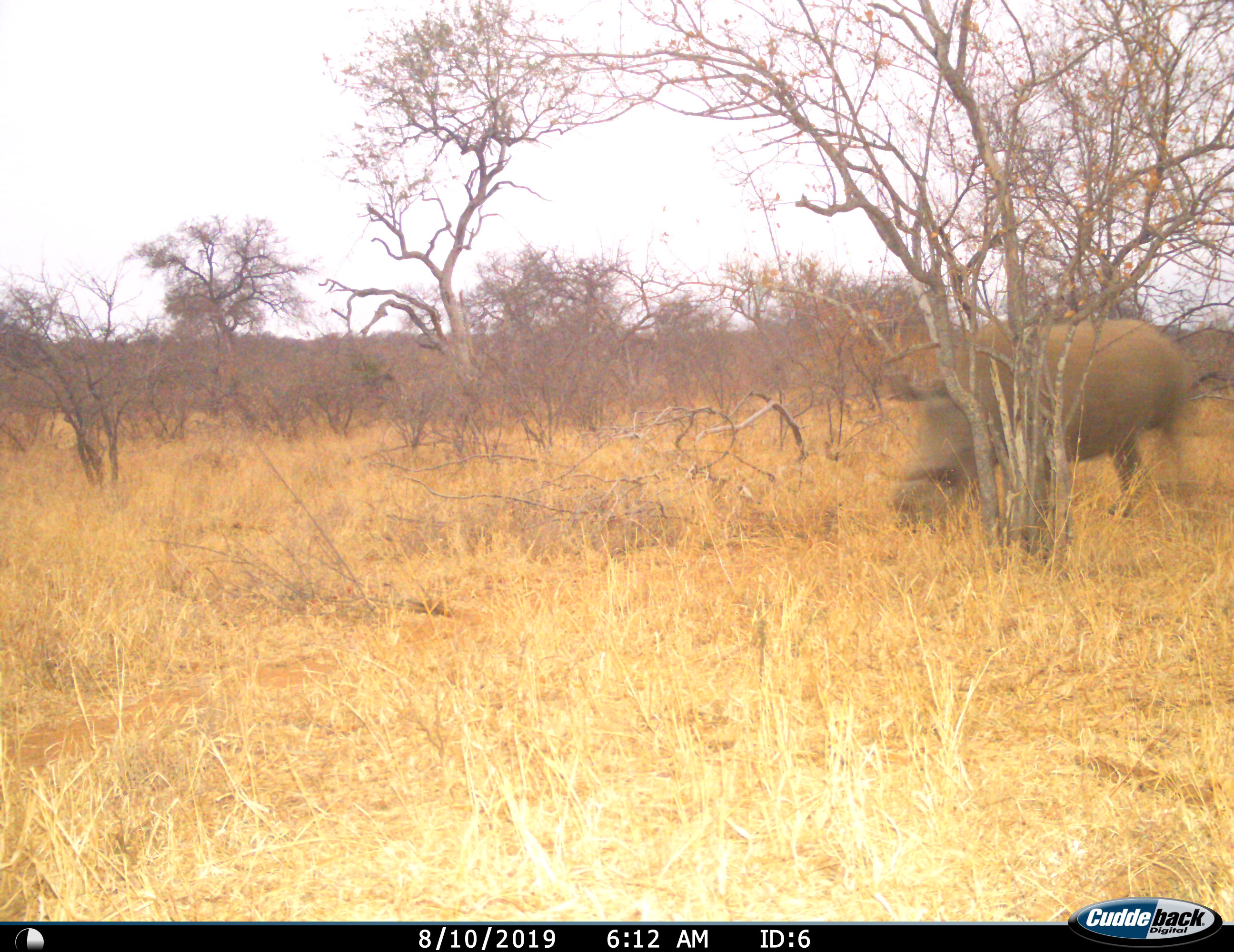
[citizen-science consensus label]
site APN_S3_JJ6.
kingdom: Animalia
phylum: Chordata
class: Mammalia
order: Perissodactyla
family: Rhinocerotidae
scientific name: Rhinocerotidae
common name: unknown rhinoceros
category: rhinocerosunknown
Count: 1.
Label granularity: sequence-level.